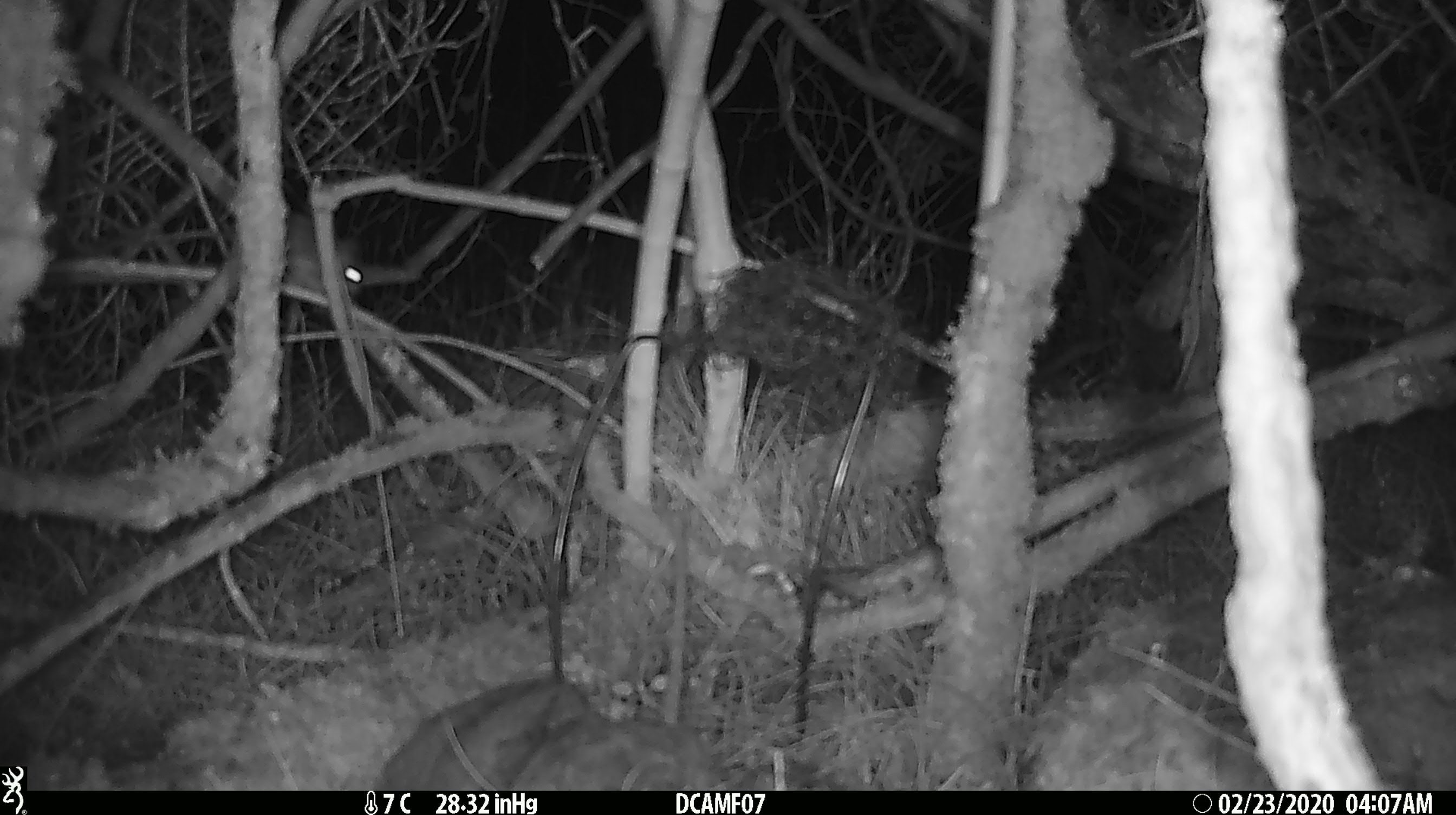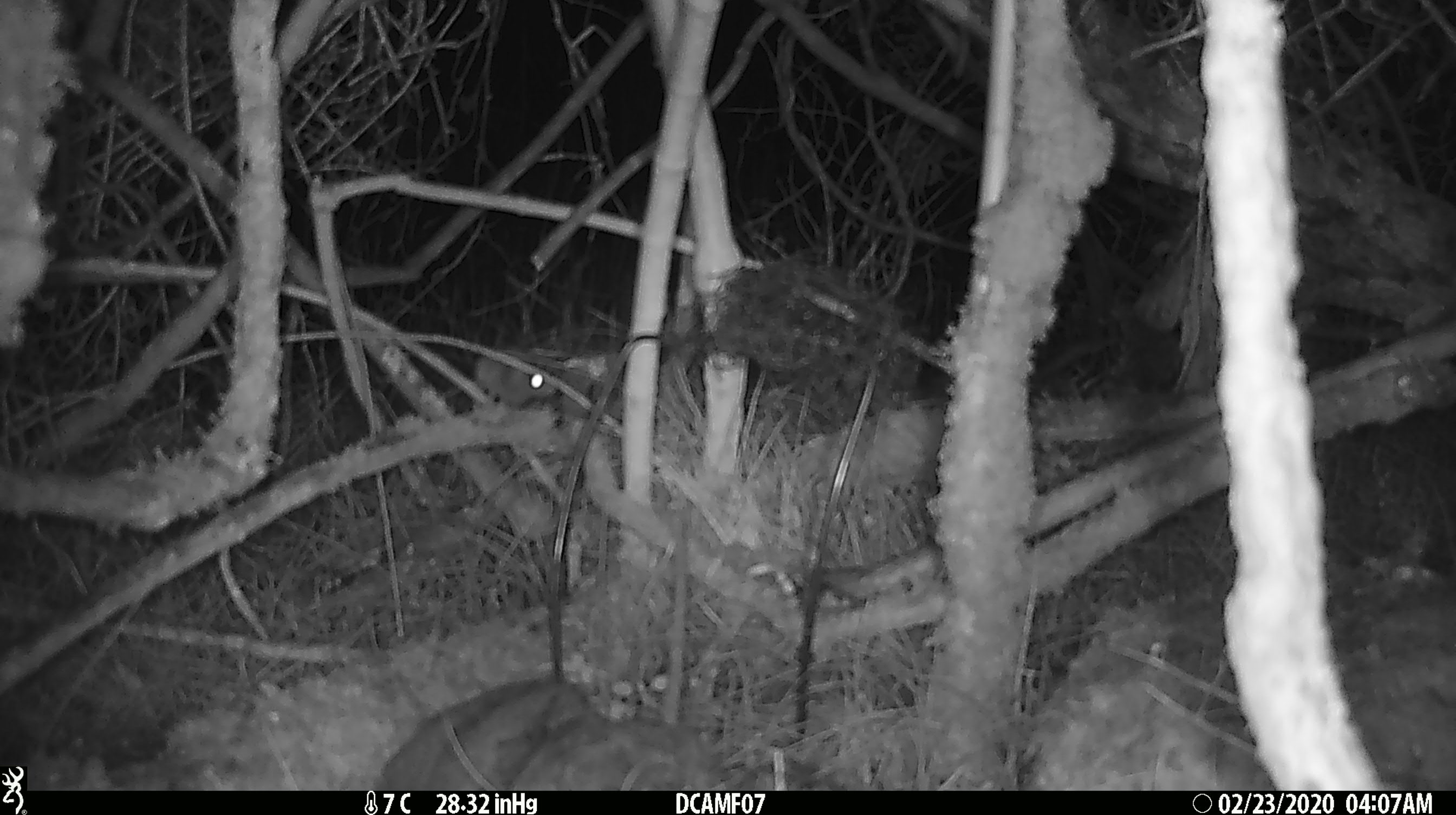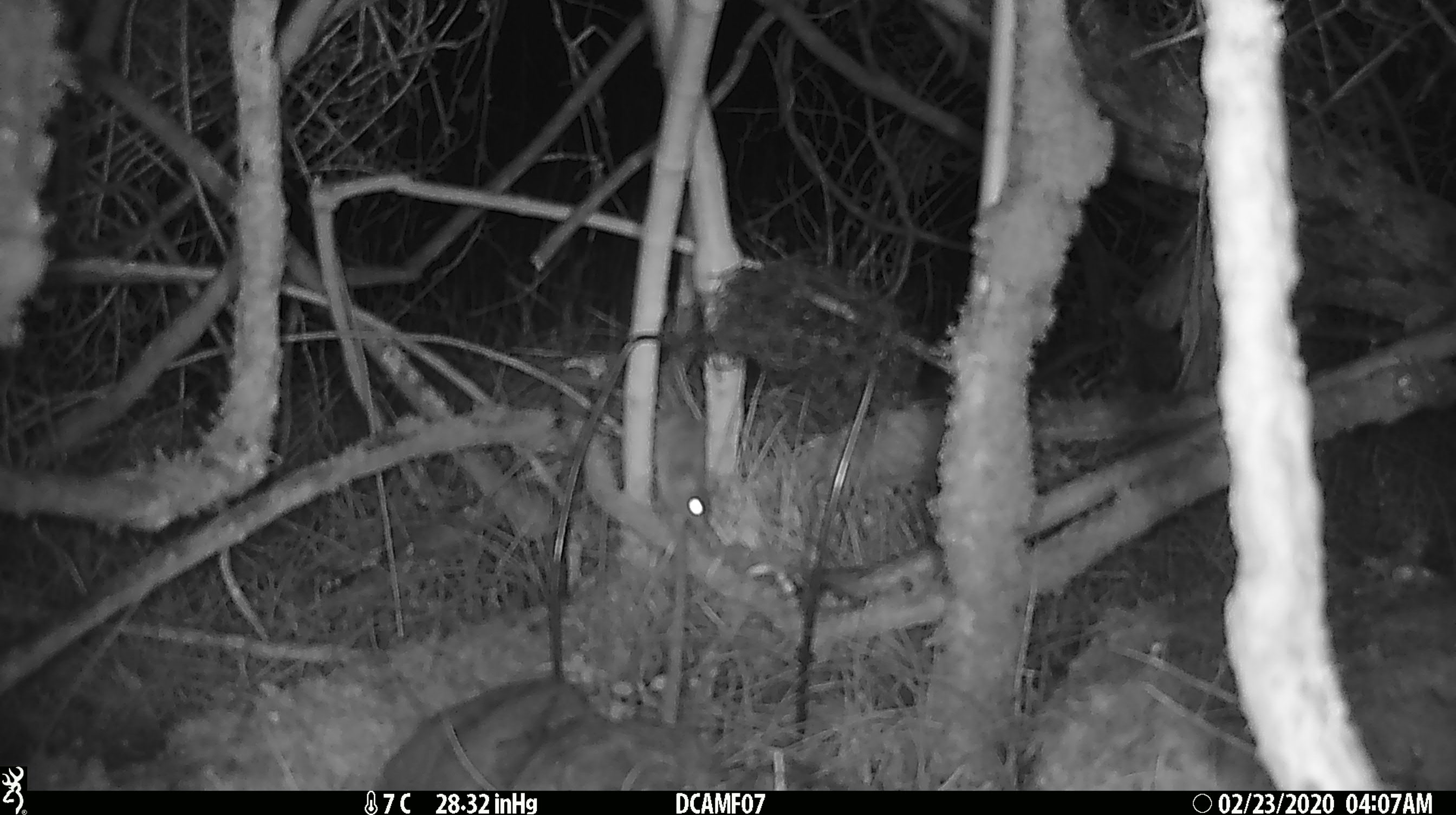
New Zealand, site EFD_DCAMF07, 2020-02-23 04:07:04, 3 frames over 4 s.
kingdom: Animalia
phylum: Chordata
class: Mammalia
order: Rodentia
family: Muridae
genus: Mus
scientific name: Mus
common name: mouse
Mouse (Mus).